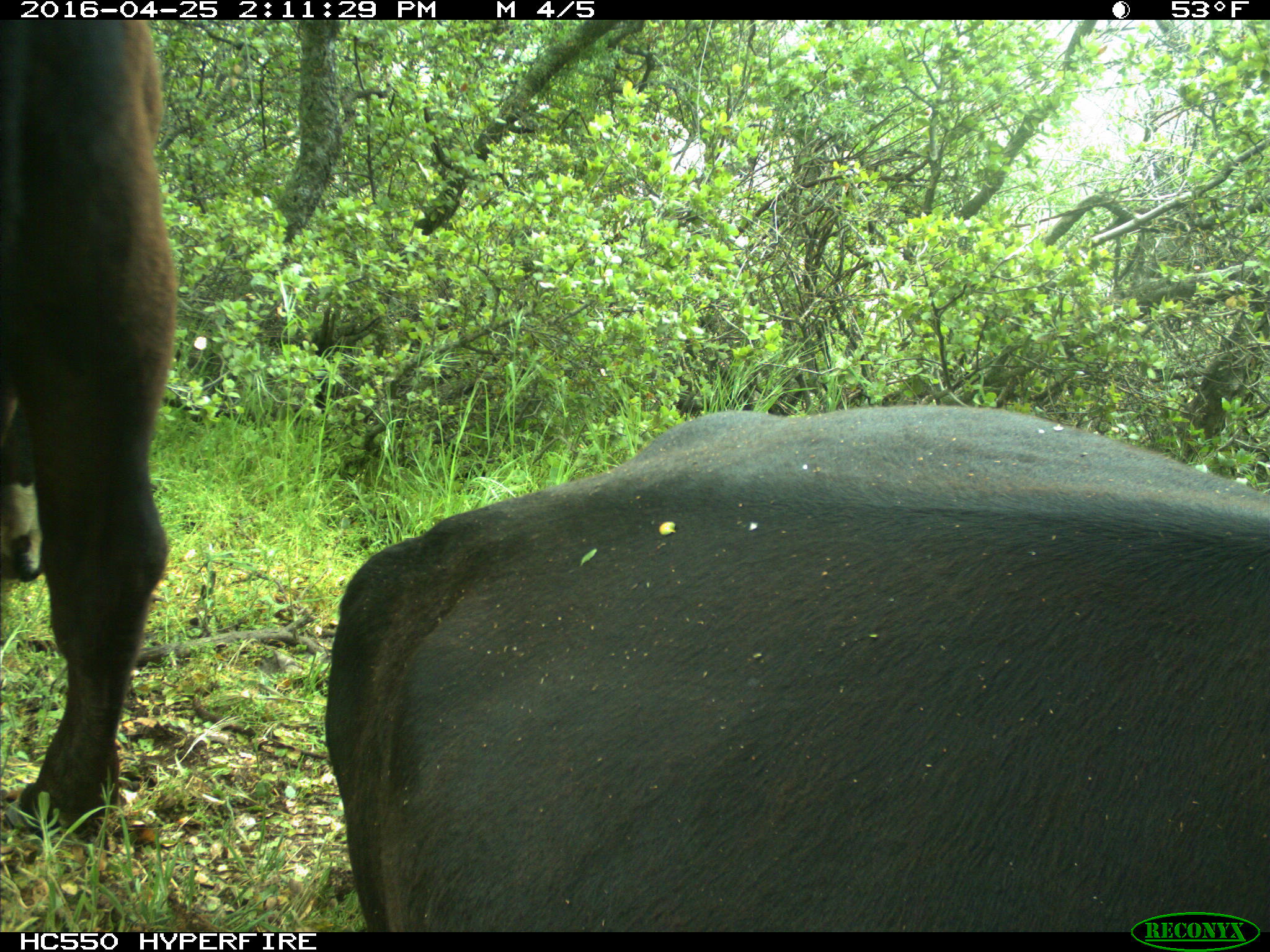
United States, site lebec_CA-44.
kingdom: Animalia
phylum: Chordata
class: Mammalia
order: Artiodactyla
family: Bovidae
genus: Bos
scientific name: Bos taurus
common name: domestic cow